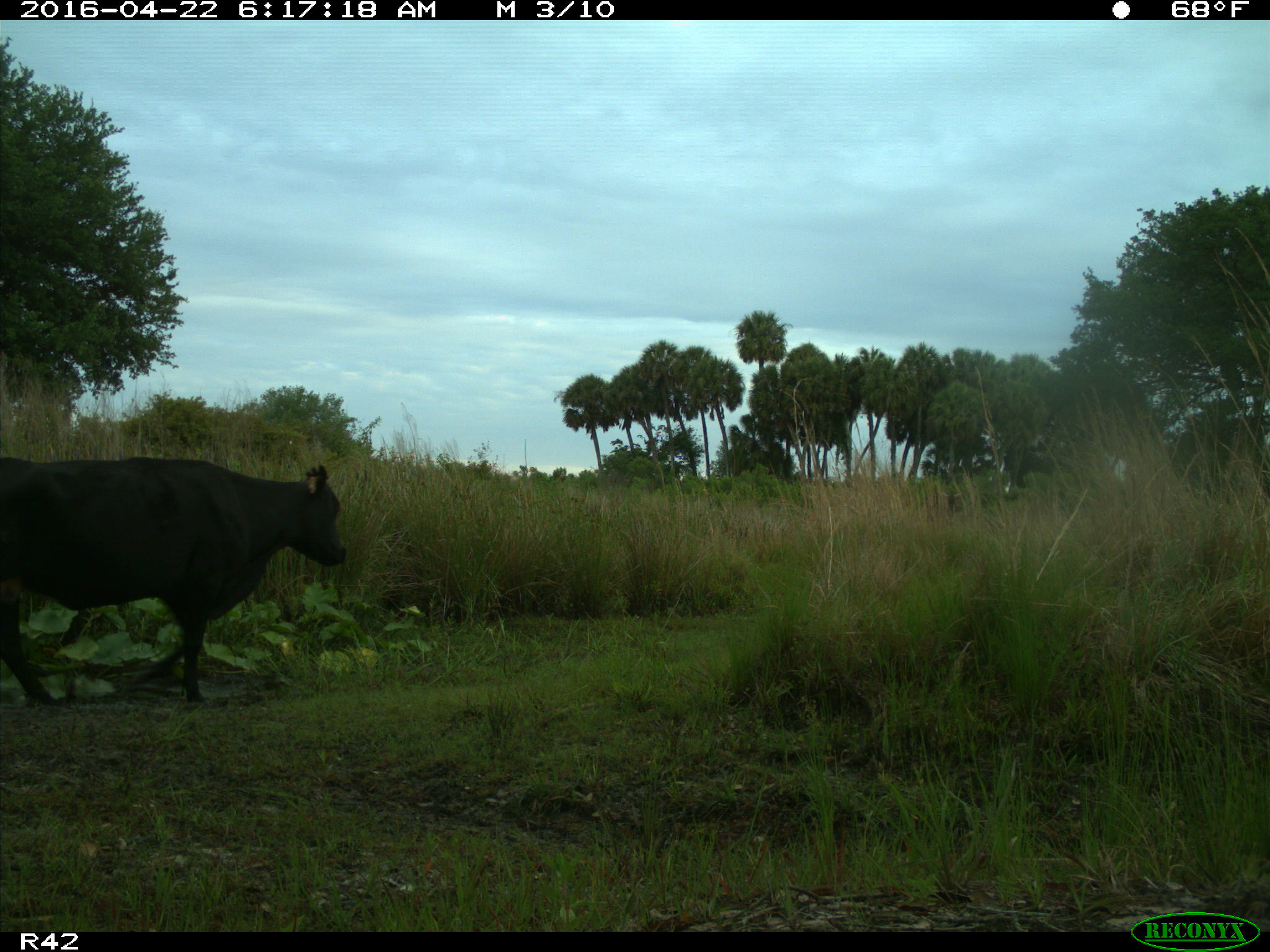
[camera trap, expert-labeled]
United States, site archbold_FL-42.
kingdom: Animalia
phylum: Chordata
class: Mammalia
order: Artiodactyla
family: Bovidae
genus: Bos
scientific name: Bos taurus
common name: domestic cow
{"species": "Bos taurus (domestic cow)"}